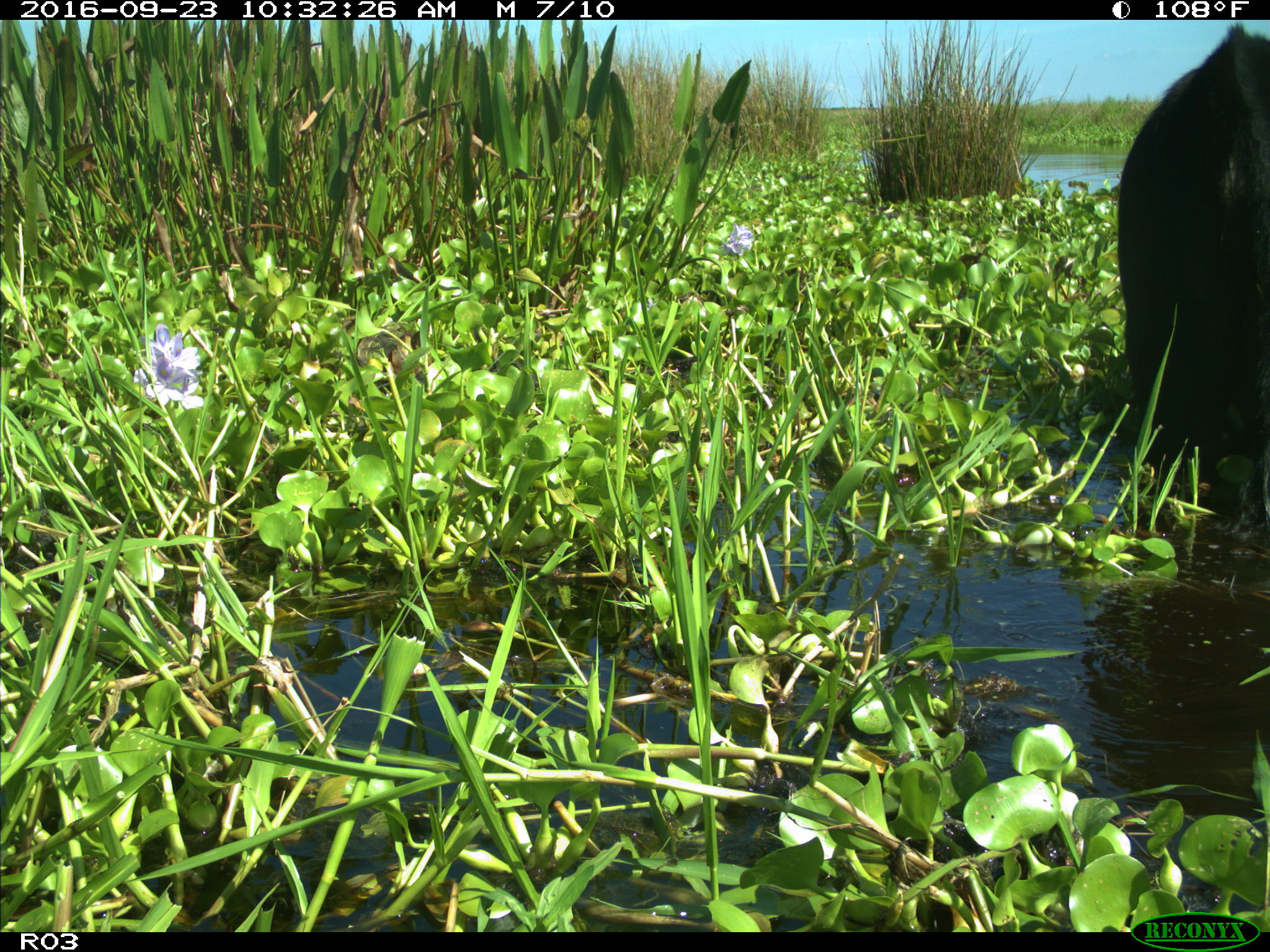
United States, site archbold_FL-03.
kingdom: Animalia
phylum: Chordata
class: Mammalia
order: Artiodactyla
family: Bovidae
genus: Bos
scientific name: Bos taurus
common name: domestic cow